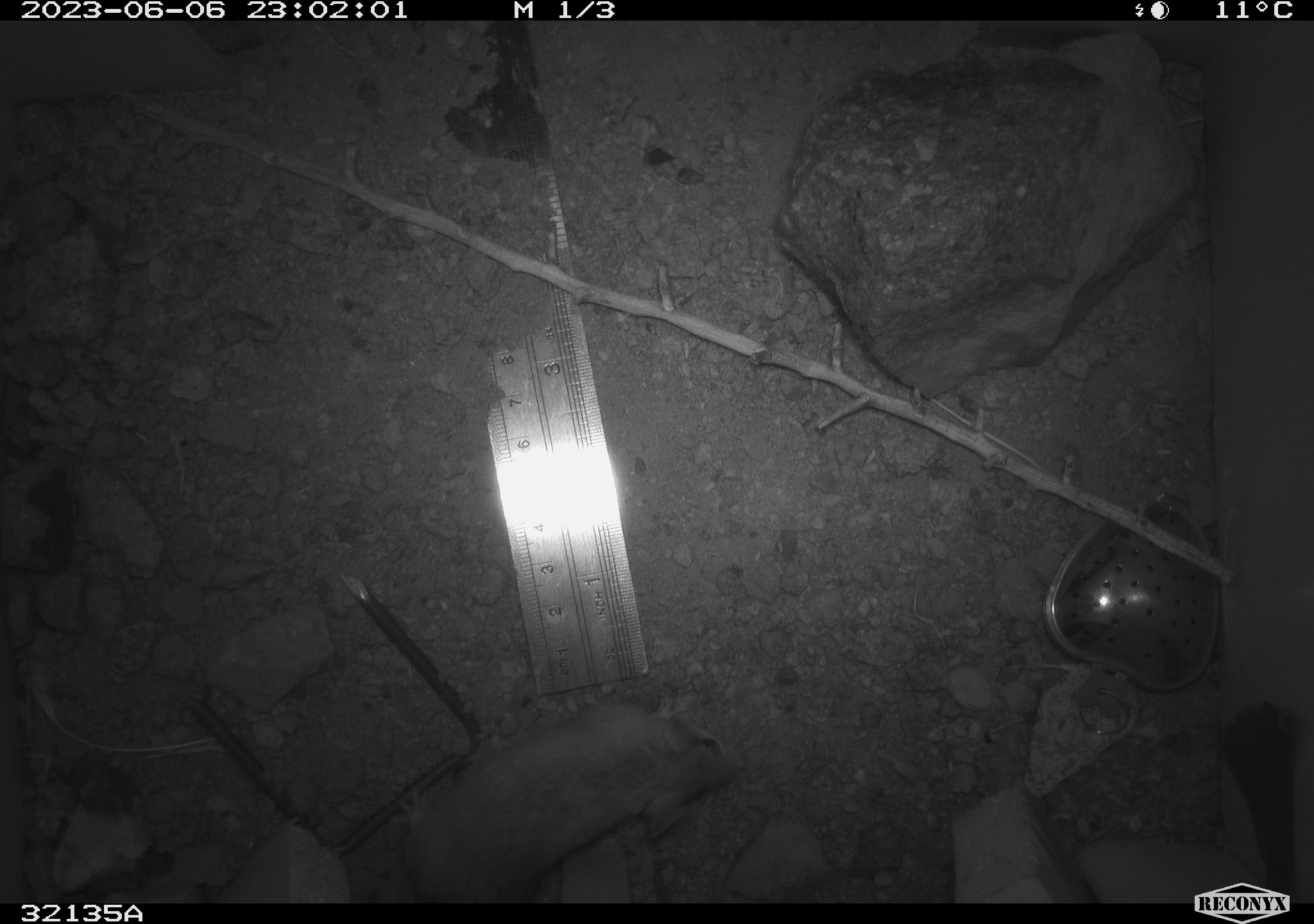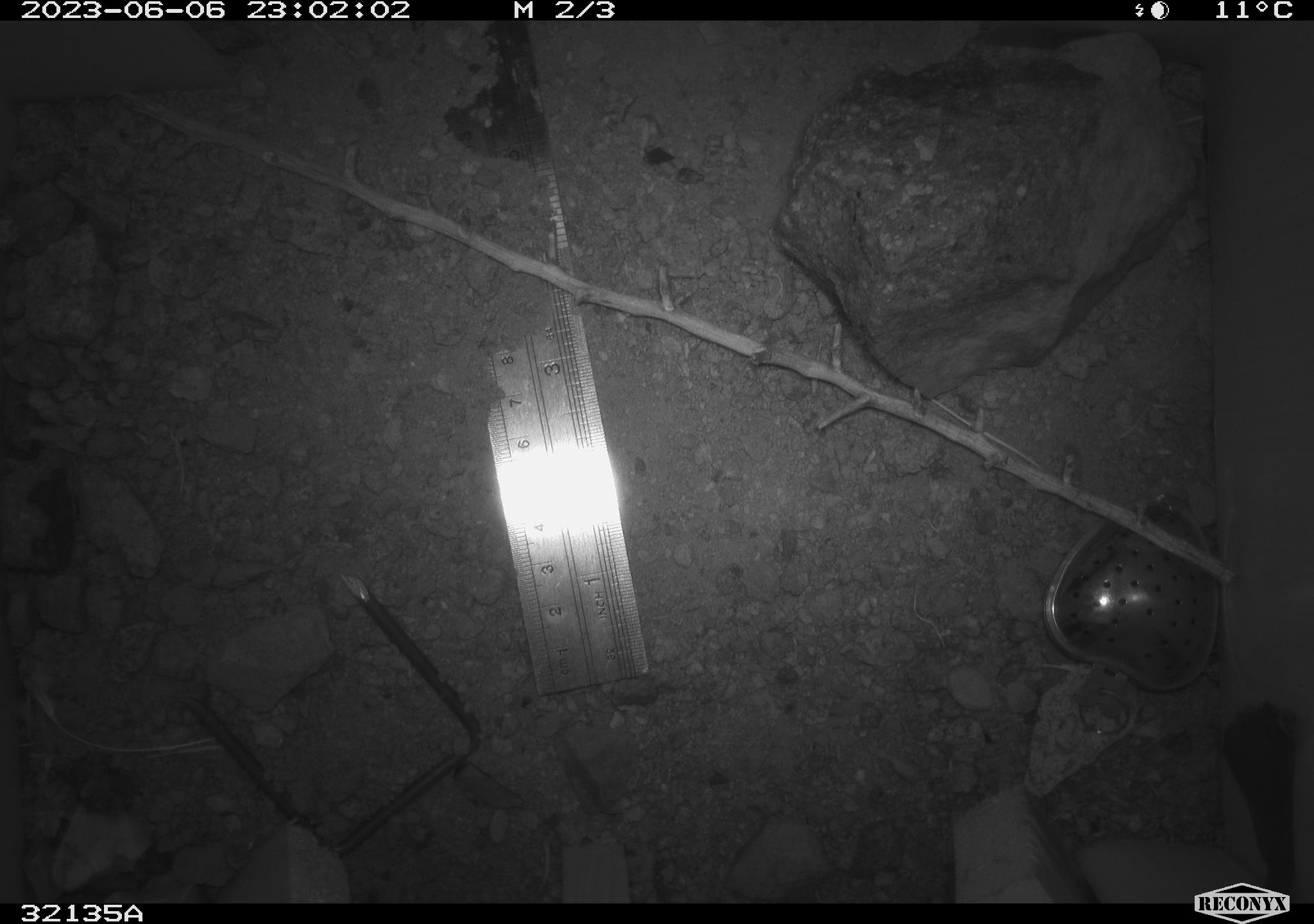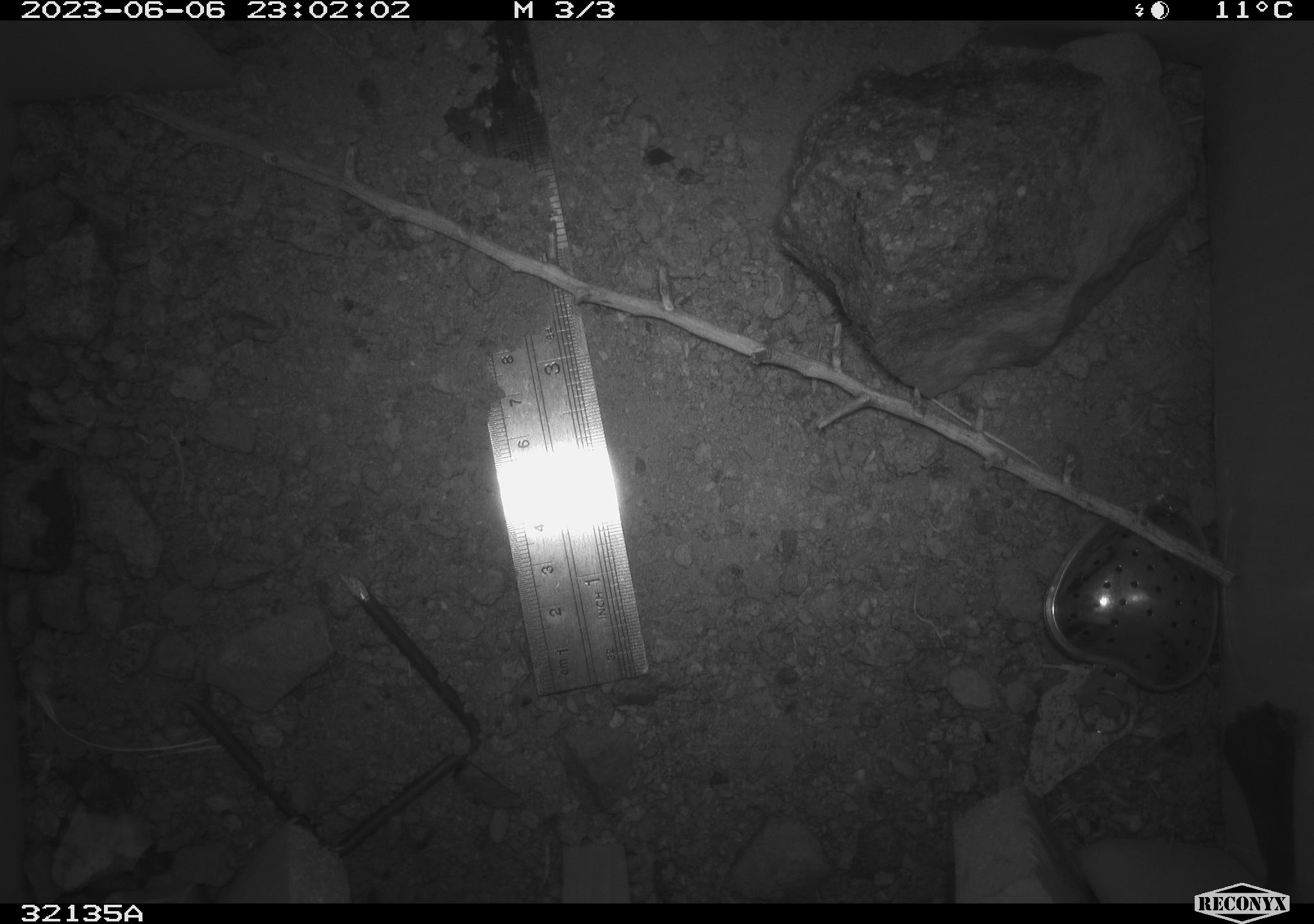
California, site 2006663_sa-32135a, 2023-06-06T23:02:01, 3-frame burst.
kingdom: Animalia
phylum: Chordata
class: Mammalia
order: Rodentia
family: Heteromyidae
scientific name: Heteromyidae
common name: kangaroo rats and pocket mice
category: heteromyidae family